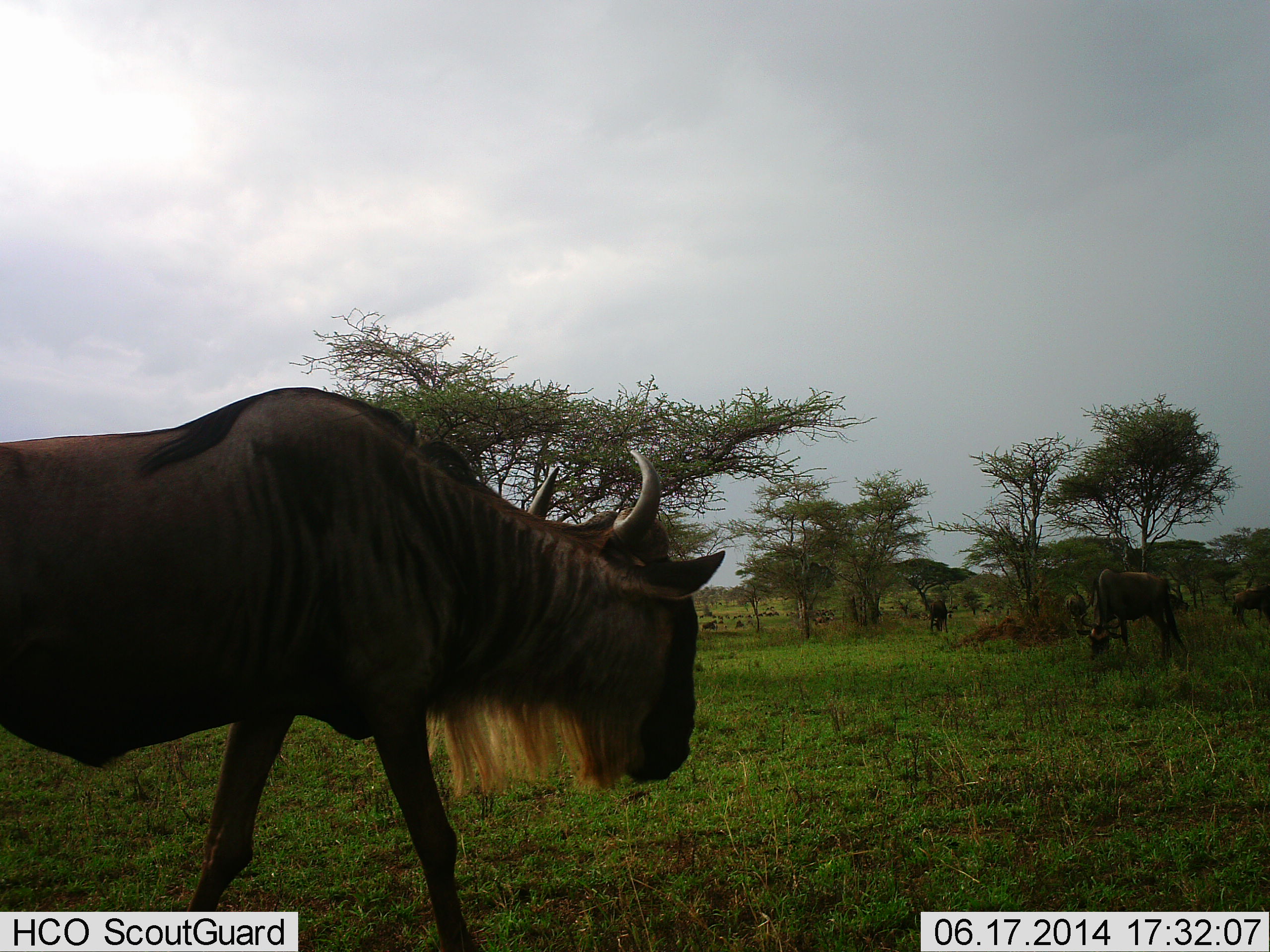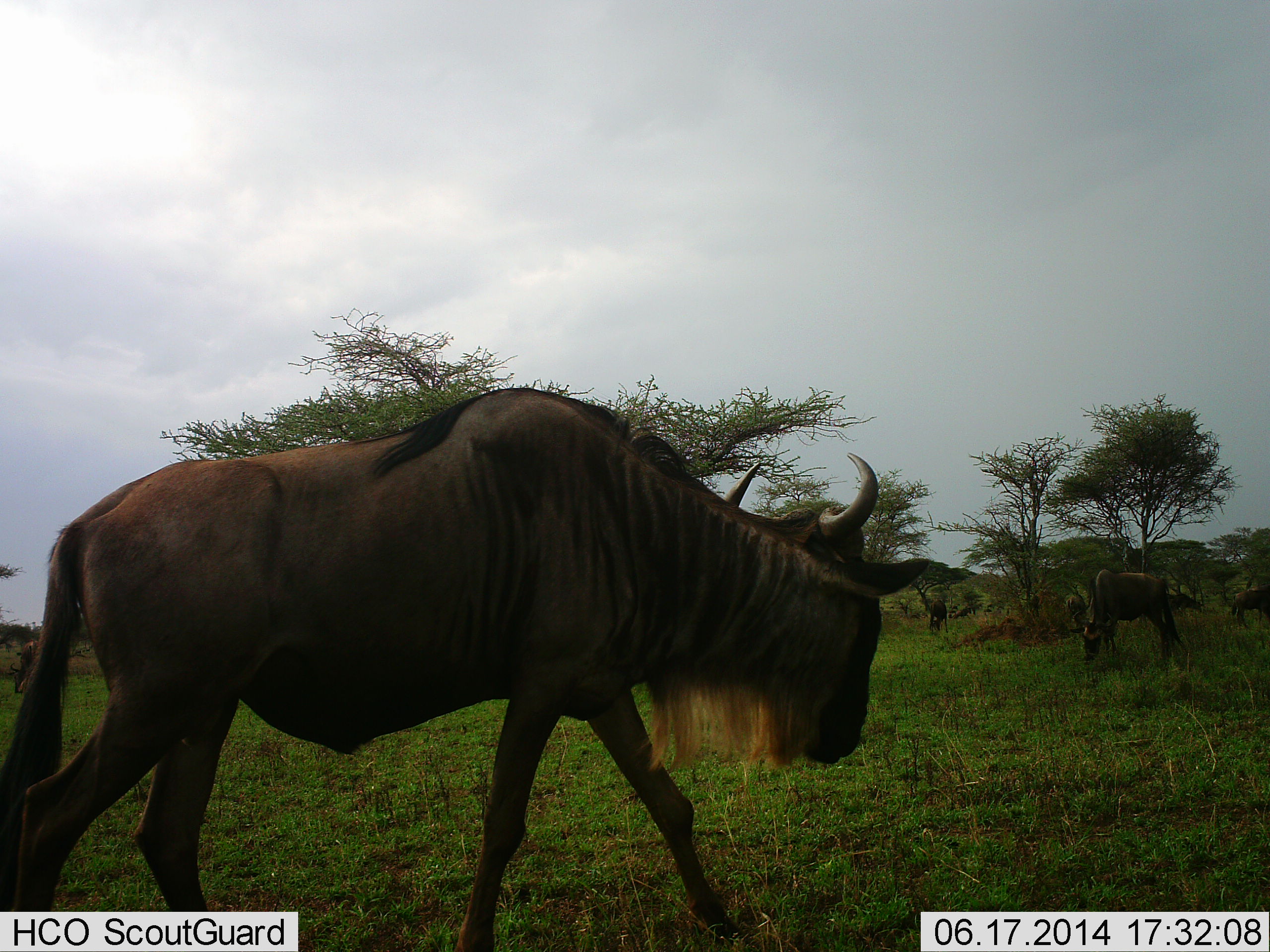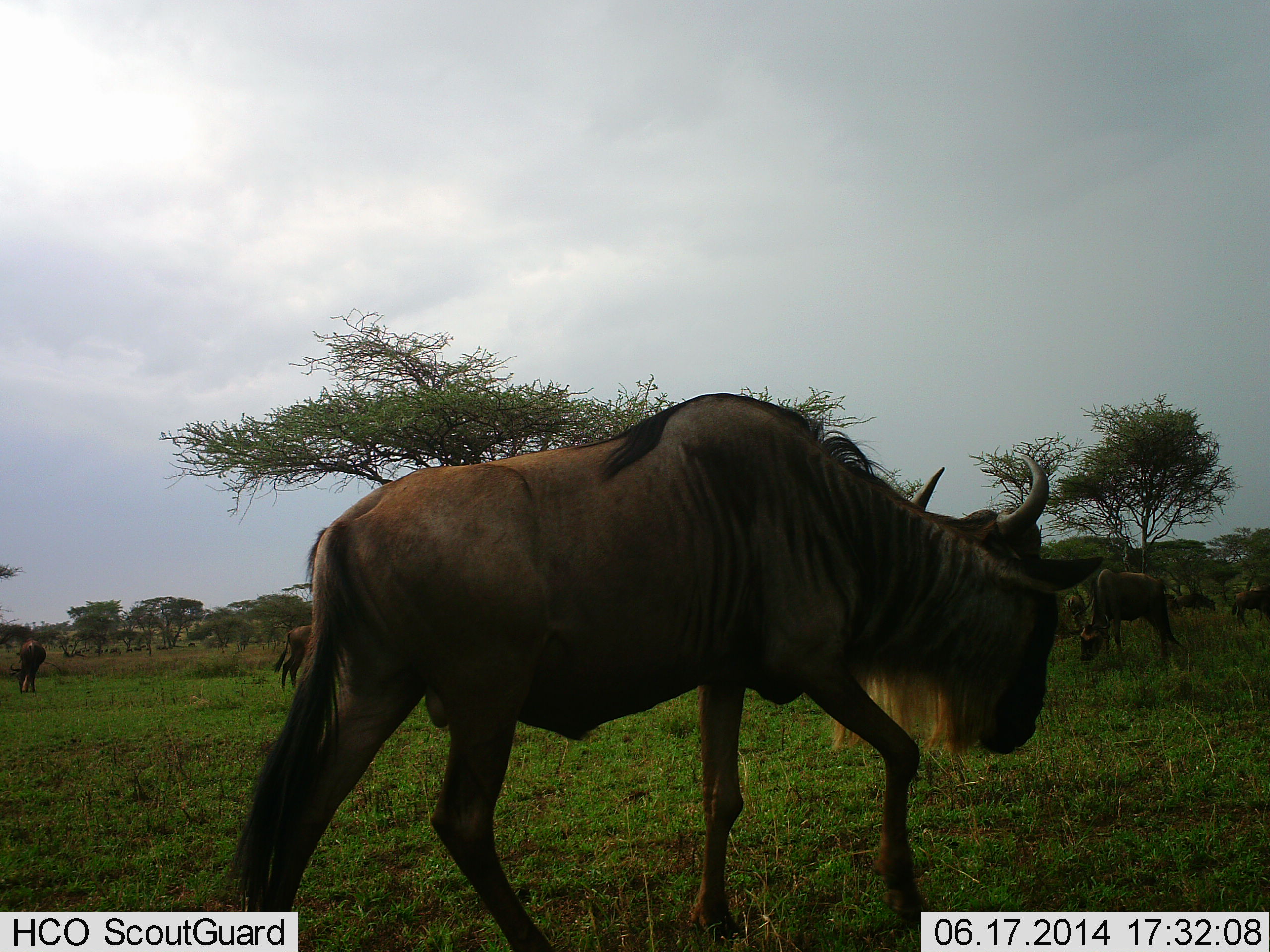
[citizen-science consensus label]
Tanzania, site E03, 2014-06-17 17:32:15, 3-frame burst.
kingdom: Animalia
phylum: Chordata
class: Mammalia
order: Artiodactyla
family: Bovidae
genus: Connochaetes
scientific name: Connochaetes taurinus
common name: blue wildebeest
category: wildebeest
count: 5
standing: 60%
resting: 0%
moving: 100%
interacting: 0%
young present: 0%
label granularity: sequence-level